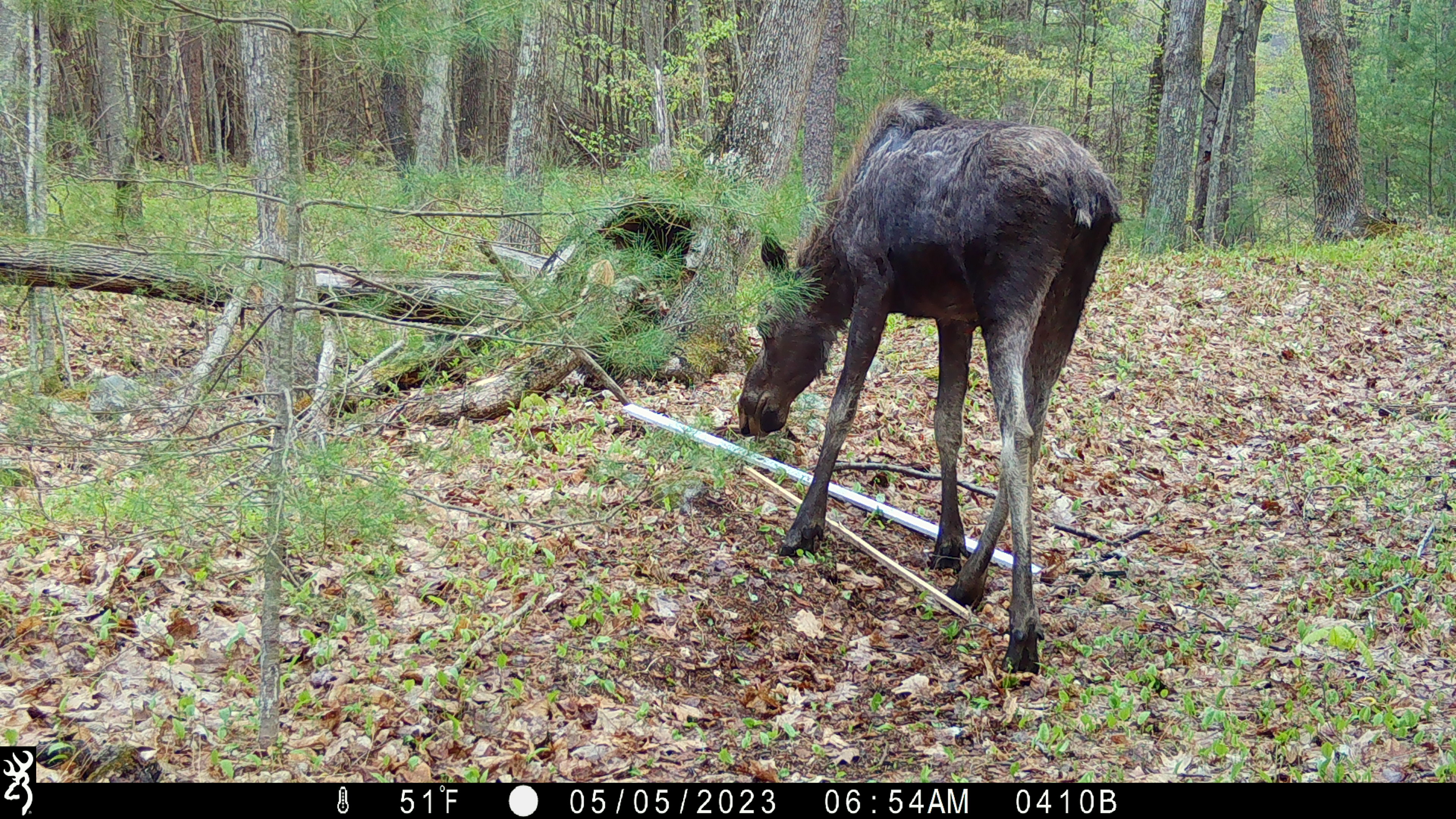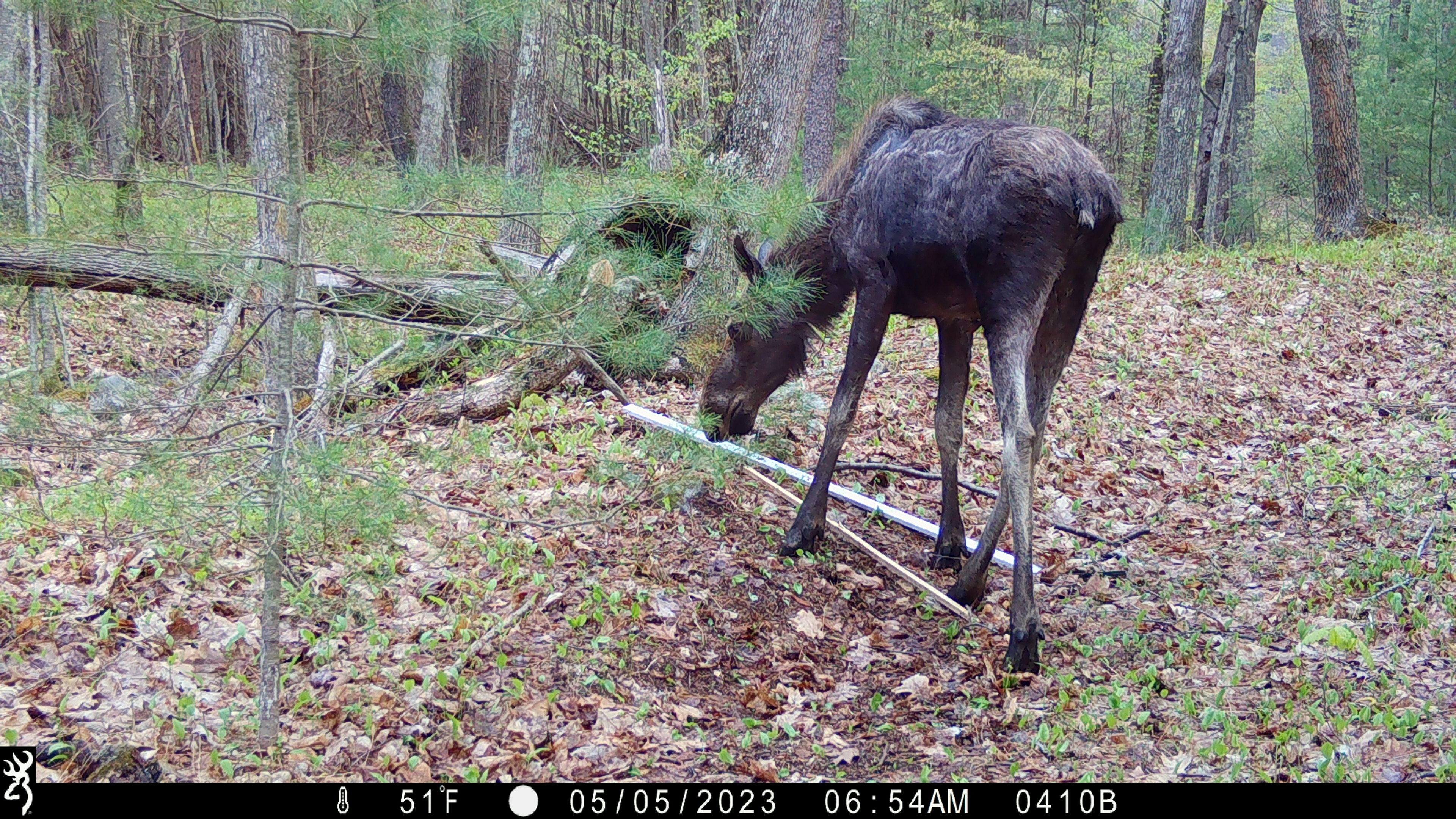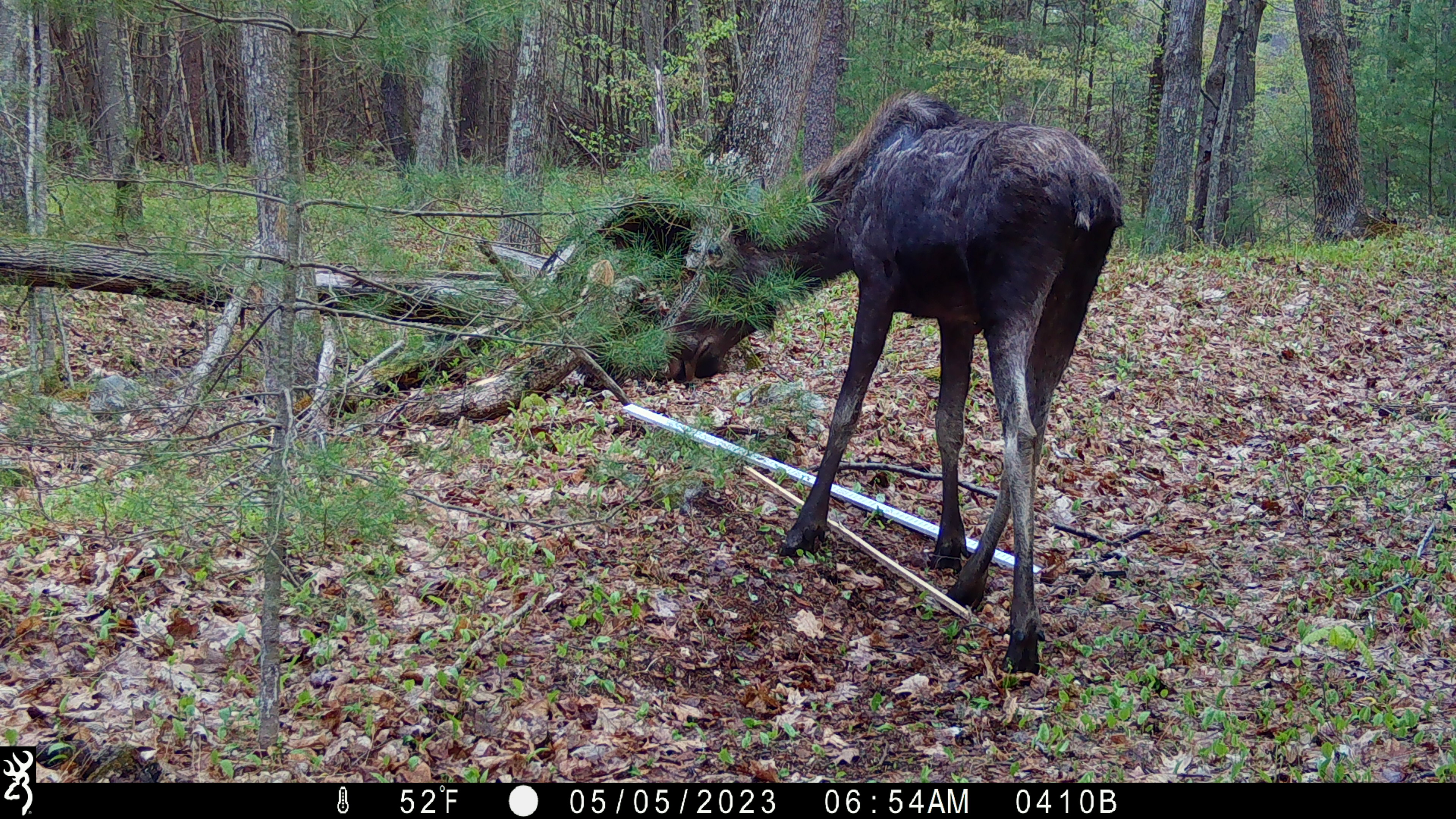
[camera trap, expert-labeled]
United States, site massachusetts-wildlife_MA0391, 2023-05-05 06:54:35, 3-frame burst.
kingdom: Animalia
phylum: Chordata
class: Mammalia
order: Artiodactyla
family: Cervidae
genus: Alces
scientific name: Alces alces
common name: moose